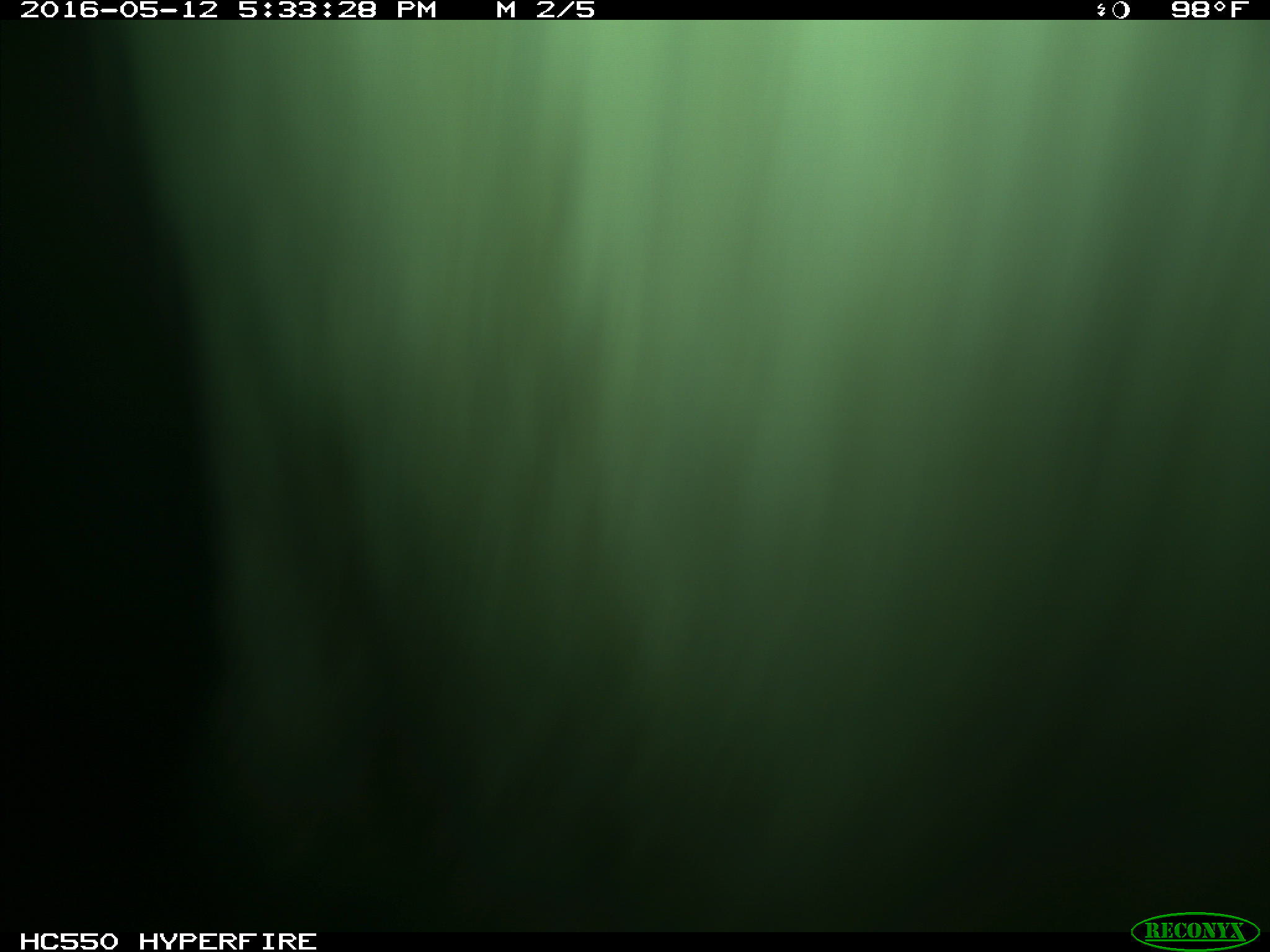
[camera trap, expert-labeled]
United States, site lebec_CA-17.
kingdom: Animalia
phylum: Chordata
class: Mammalia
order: Artiodactyla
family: Bovidae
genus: Bos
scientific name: Bos taurus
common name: domestic cow